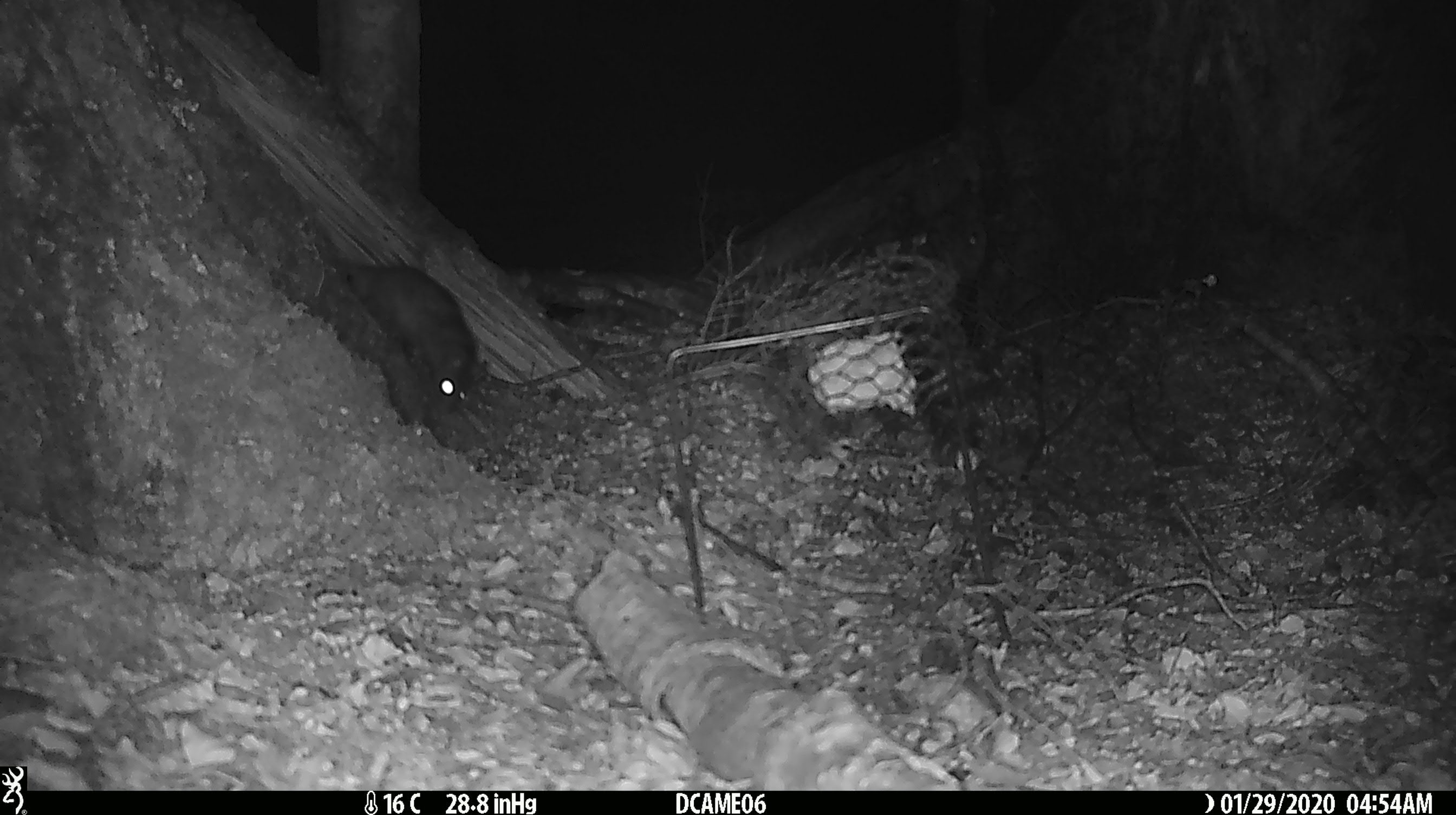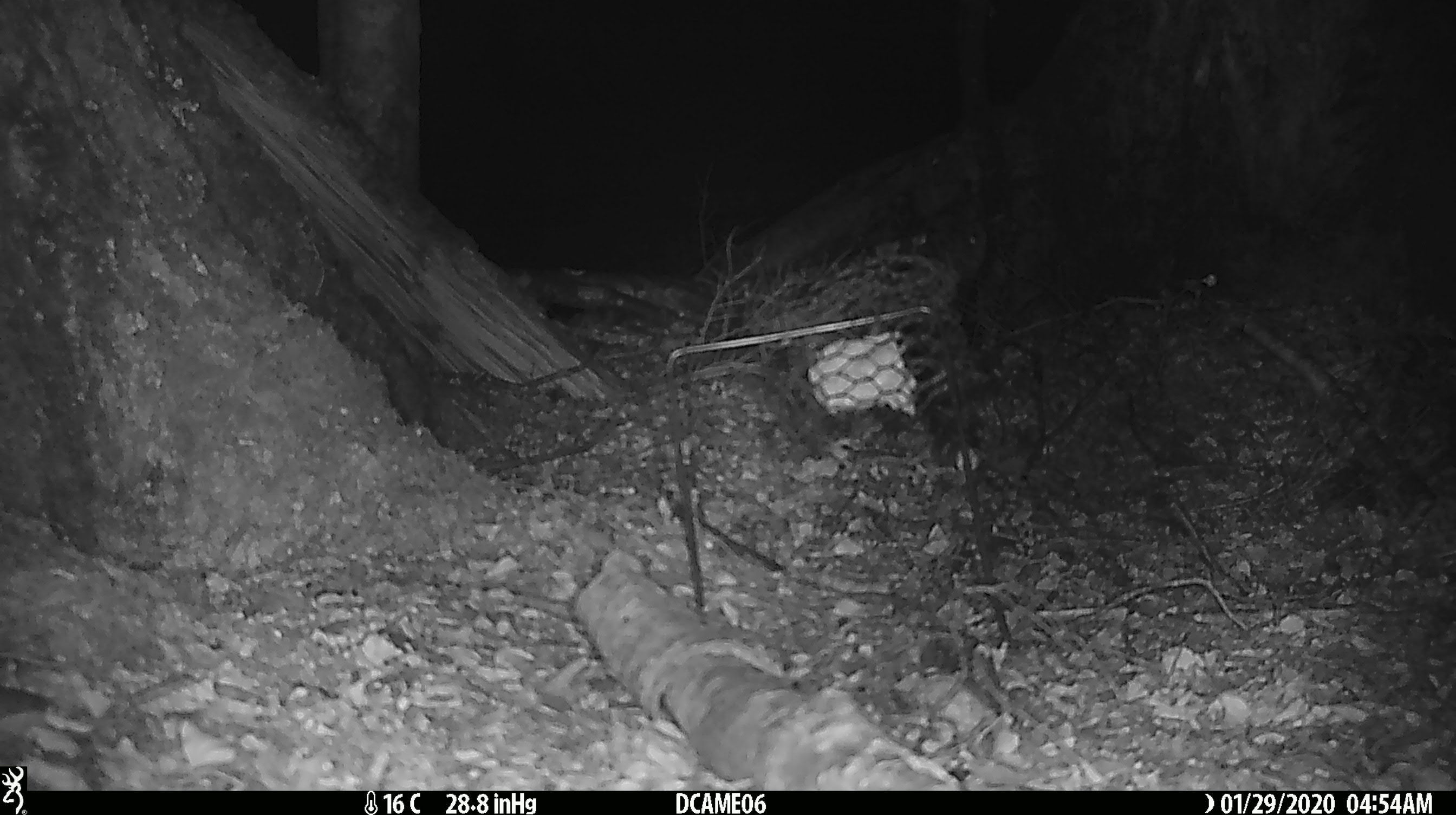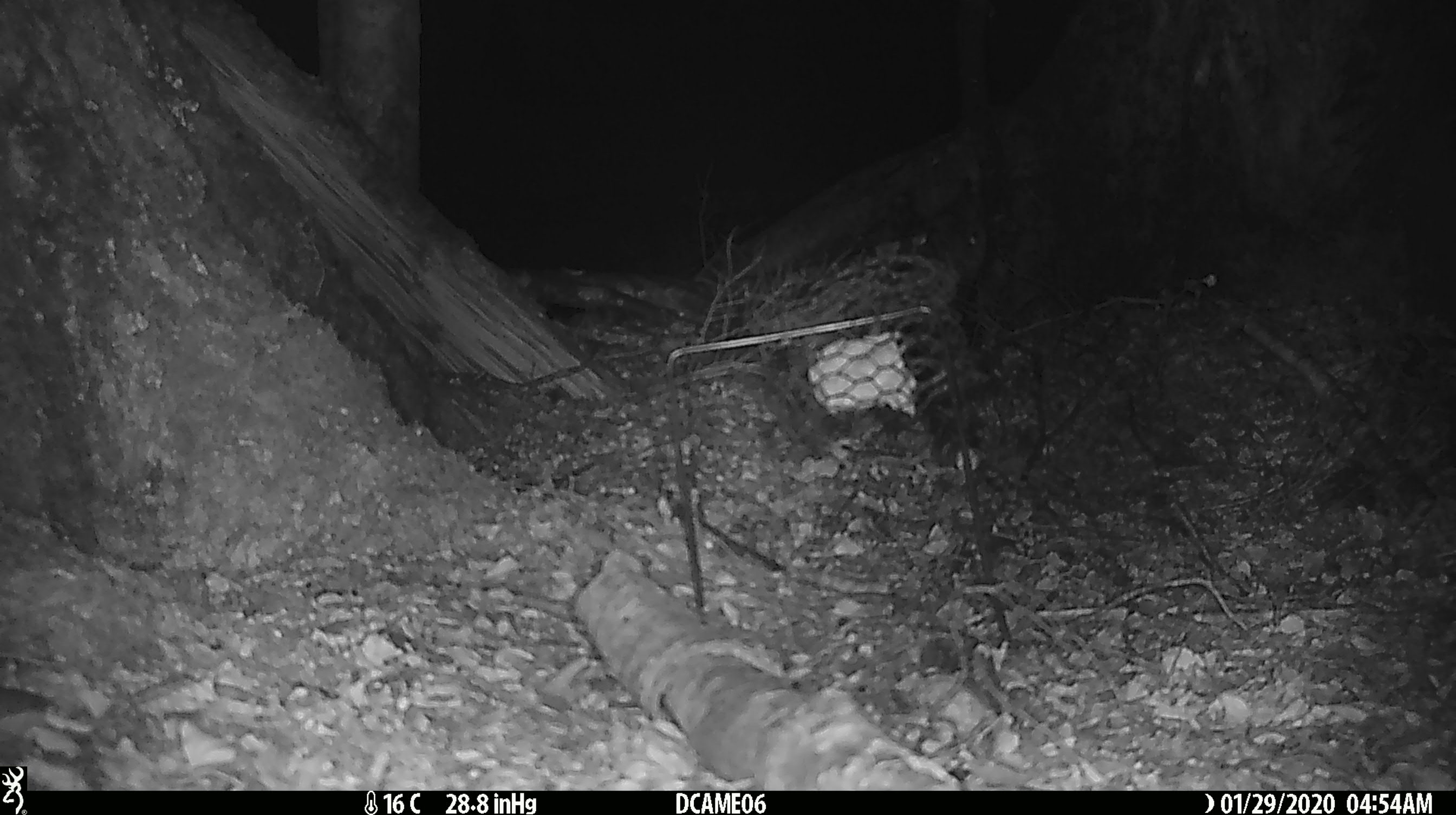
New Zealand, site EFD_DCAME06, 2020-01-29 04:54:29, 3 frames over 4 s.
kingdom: Animalia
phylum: Chordata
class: Mammalia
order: Rodentia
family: Muridae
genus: Rattus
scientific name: Rattus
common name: rat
Rat (Rattus).